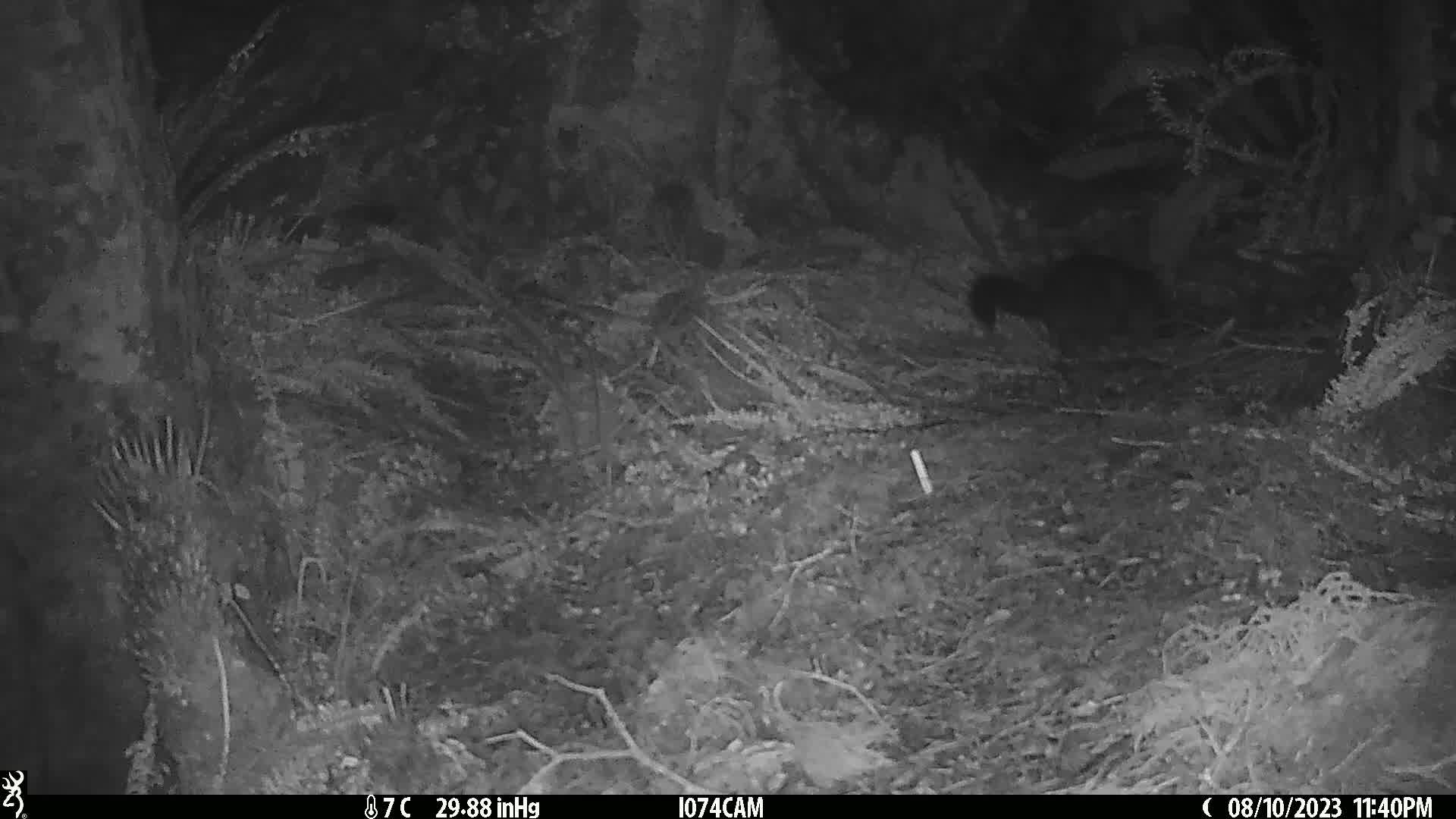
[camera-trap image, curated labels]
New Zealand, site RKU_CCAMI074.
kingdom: Animalia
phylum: Chordata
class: Mammalia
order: Diprotodontia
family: Phalangeridae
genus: Trichosurus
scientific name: Trichosurus vulpecula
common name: common brushtail possum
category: possum